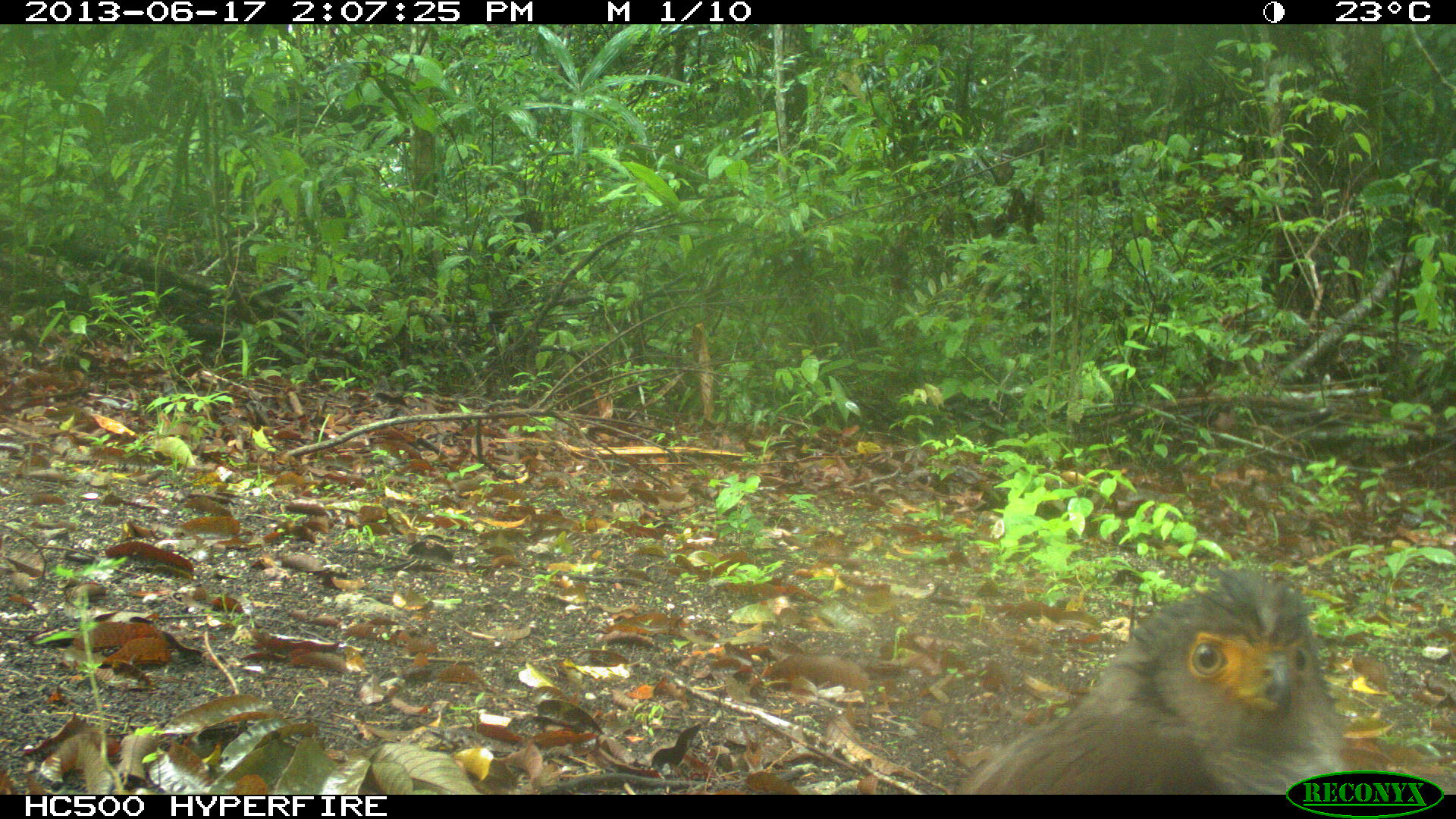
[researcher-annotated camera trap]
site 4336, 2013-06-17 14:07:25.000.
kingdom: Animalia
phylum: Chordata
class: Aves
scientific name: Aves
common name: birds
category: unknown raptor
Unknown raptor (birds) (Aves), count 1.